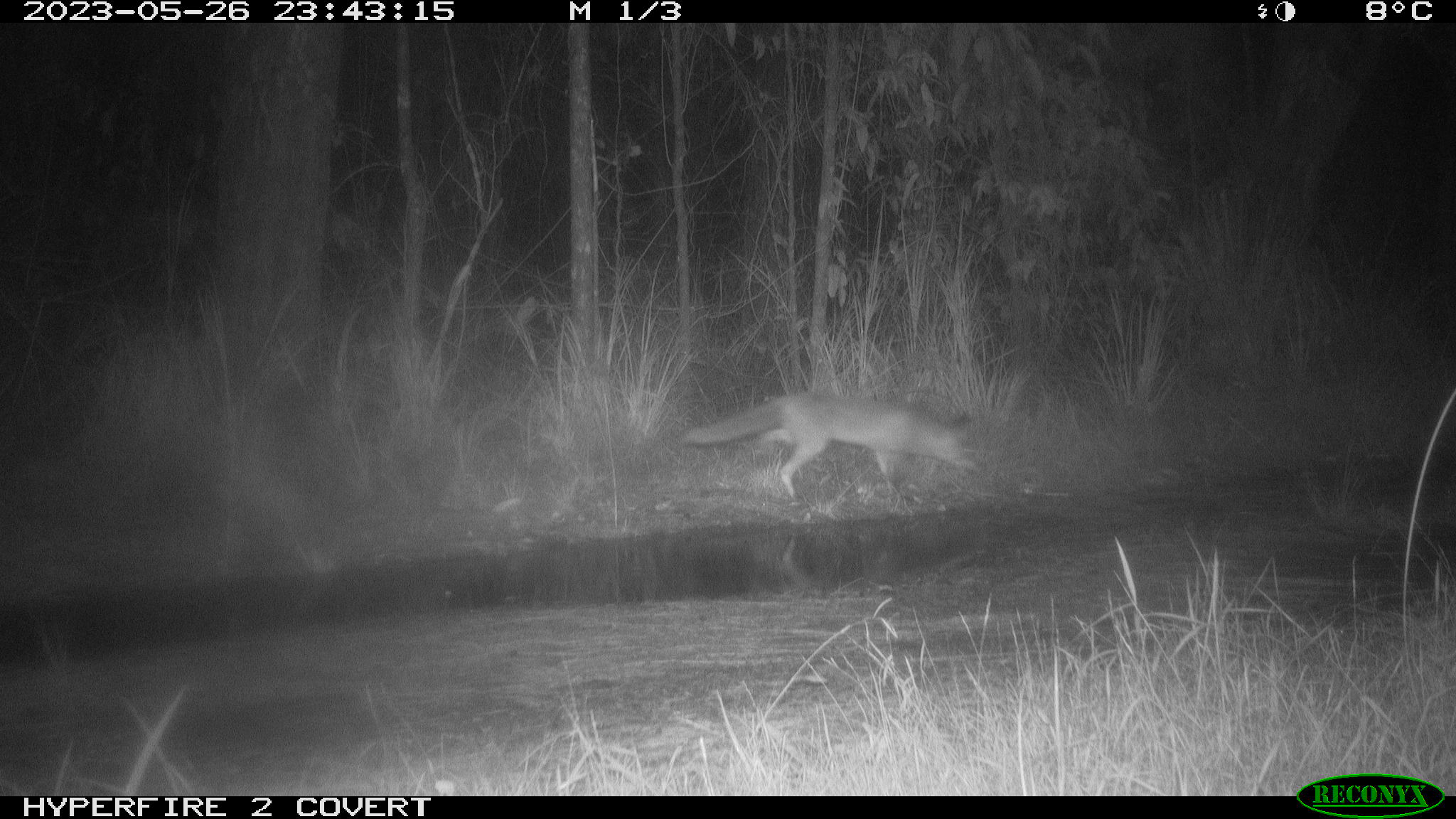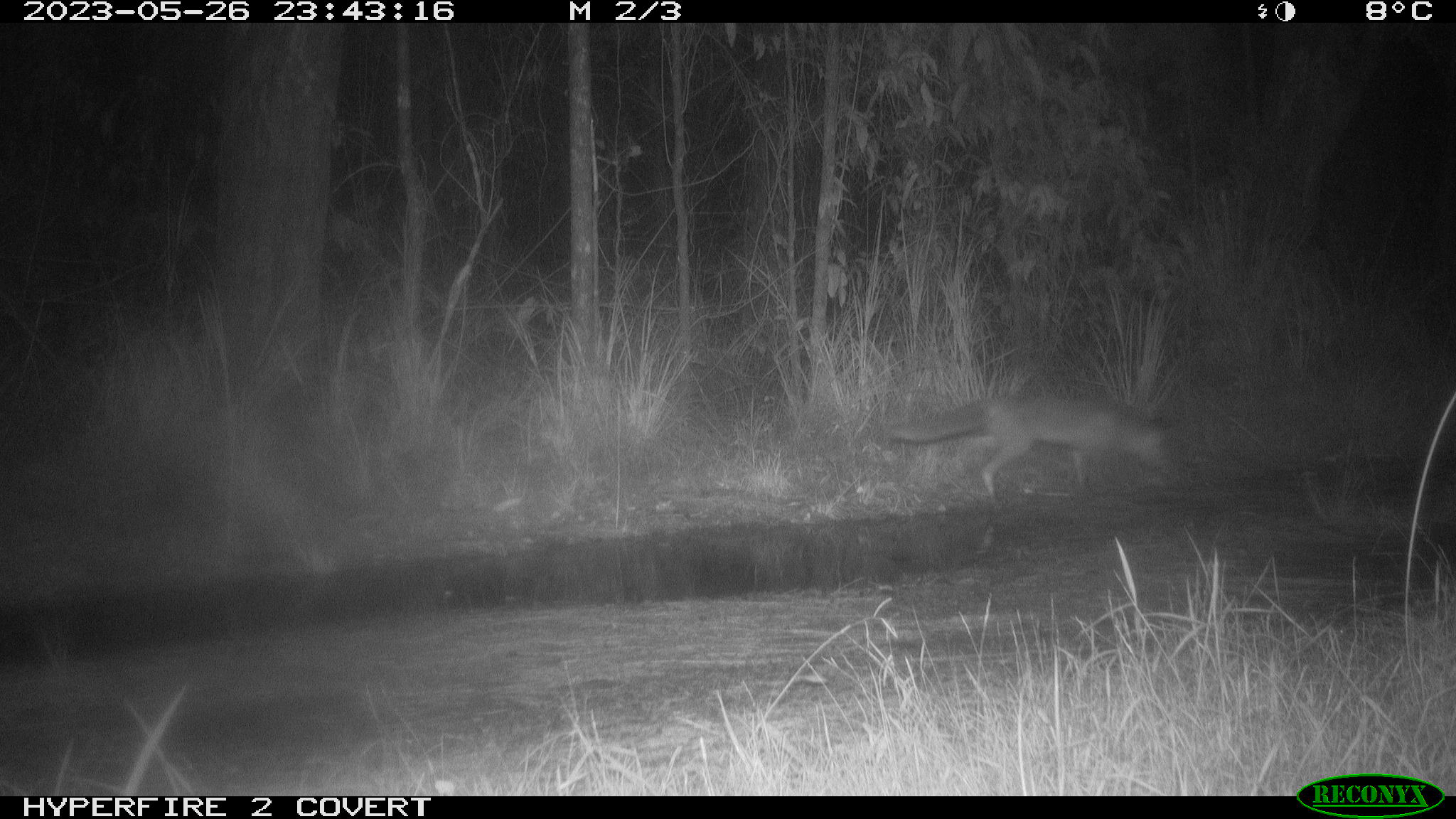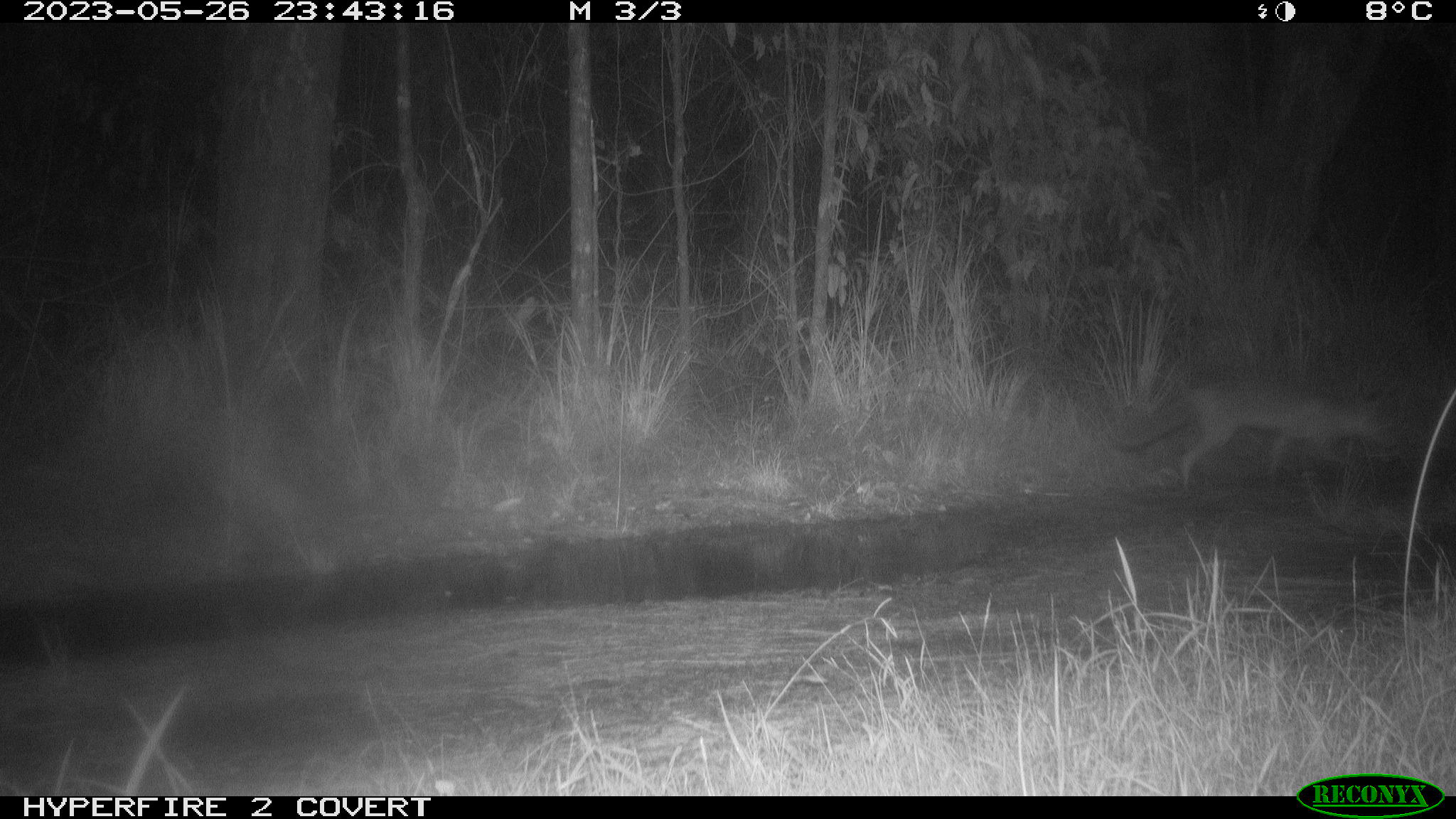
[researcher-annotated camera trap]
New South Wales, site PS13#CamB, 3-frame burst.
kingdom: Animalia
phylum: Chordata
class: Mammalia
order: Carnivora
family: Canidae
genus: Vulpes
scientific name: Vulpes vulpes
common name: red fox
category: fox